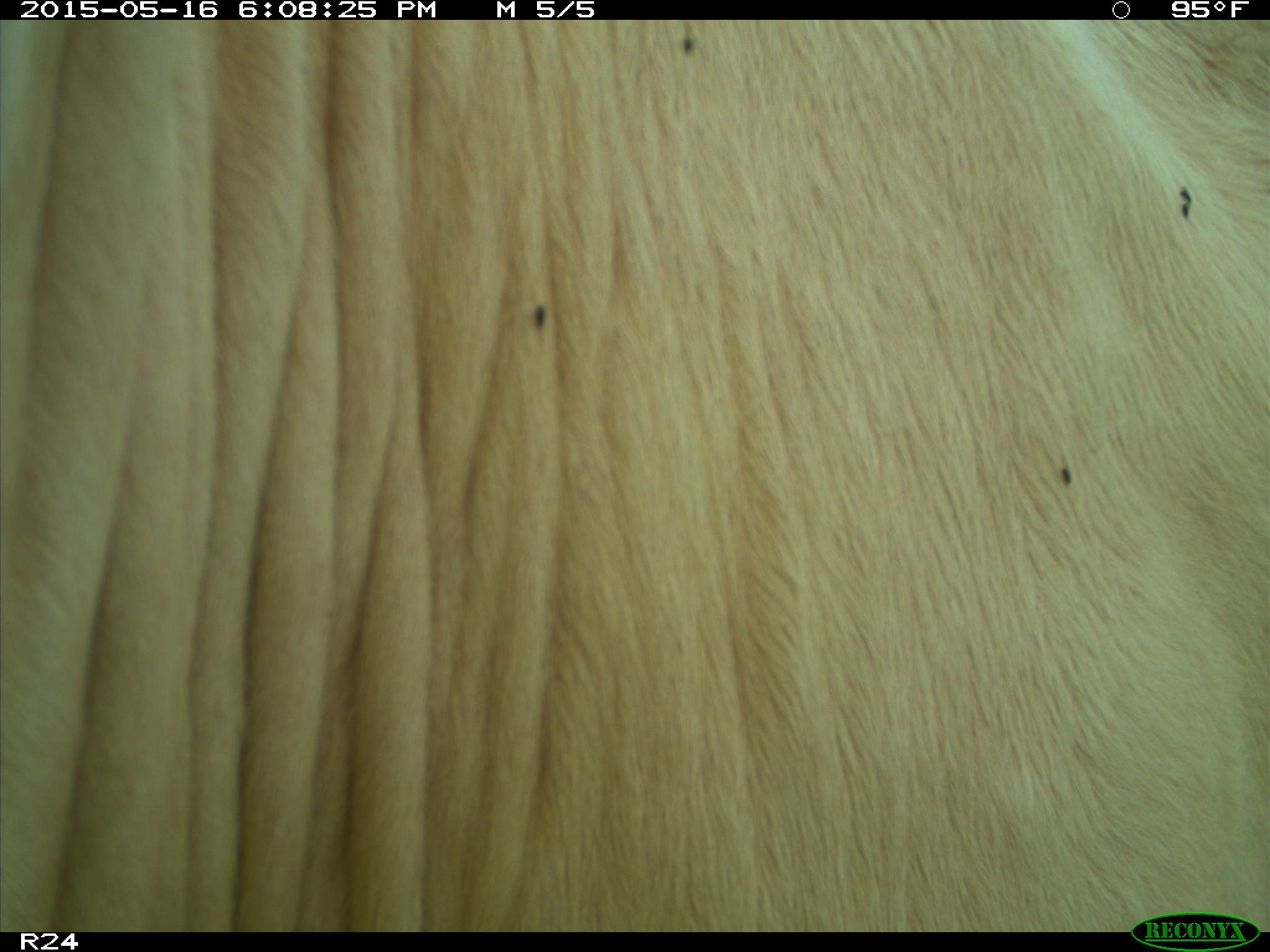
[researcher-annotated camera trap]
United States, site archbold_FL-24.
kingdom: Animalia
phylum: Chordata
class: Mammalia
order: Artiodactyla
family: Bovidae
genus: Bos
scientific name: Bos taurus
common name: domestic cow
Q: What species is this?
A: Bos taurus (domestic cow).